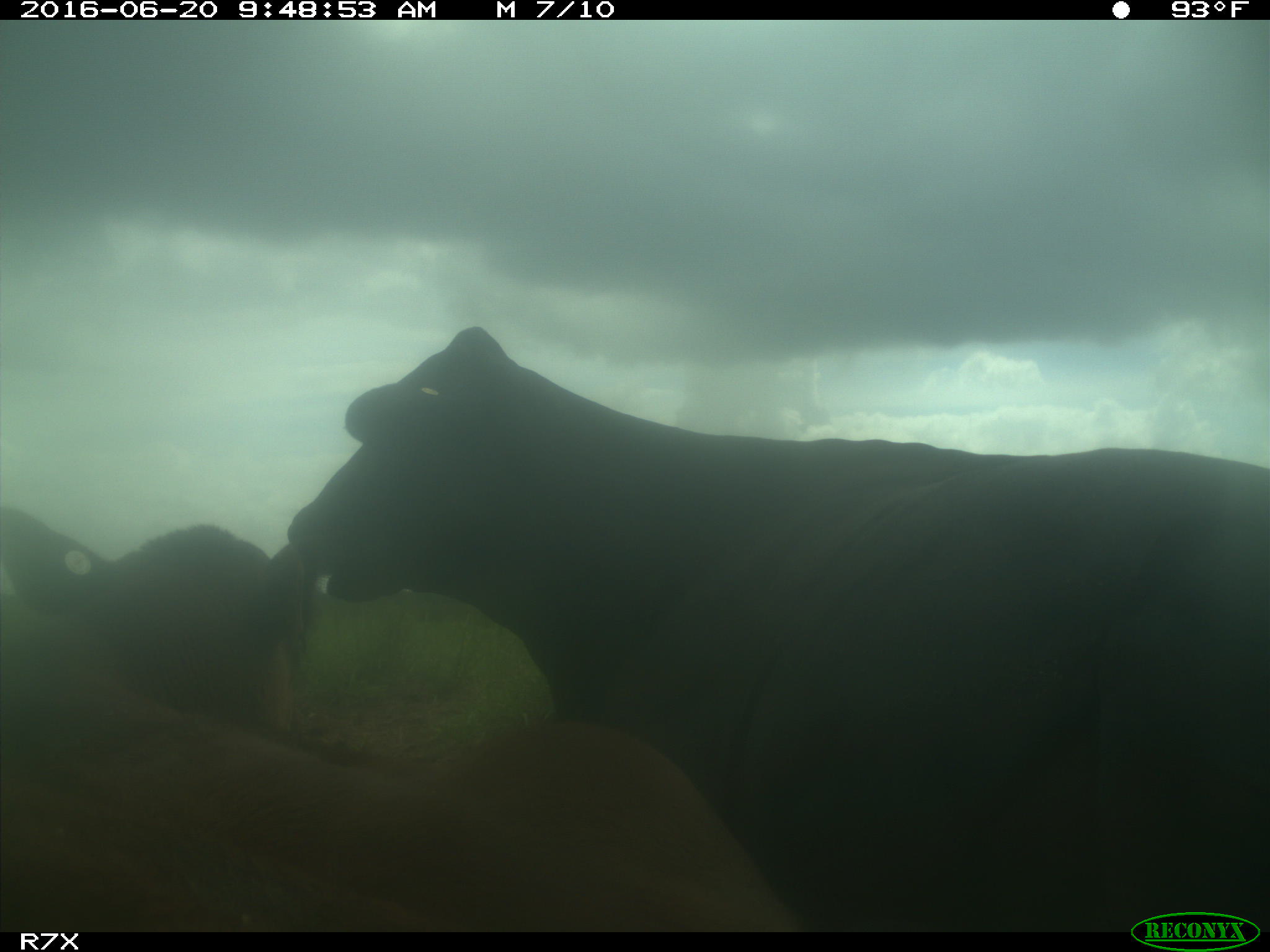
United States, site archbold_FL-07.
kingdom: Animalia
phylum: Chordata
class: Mammalia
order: Artiodactyla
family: Bovidae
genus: Bos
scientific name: Bos taurus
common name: domestic cow